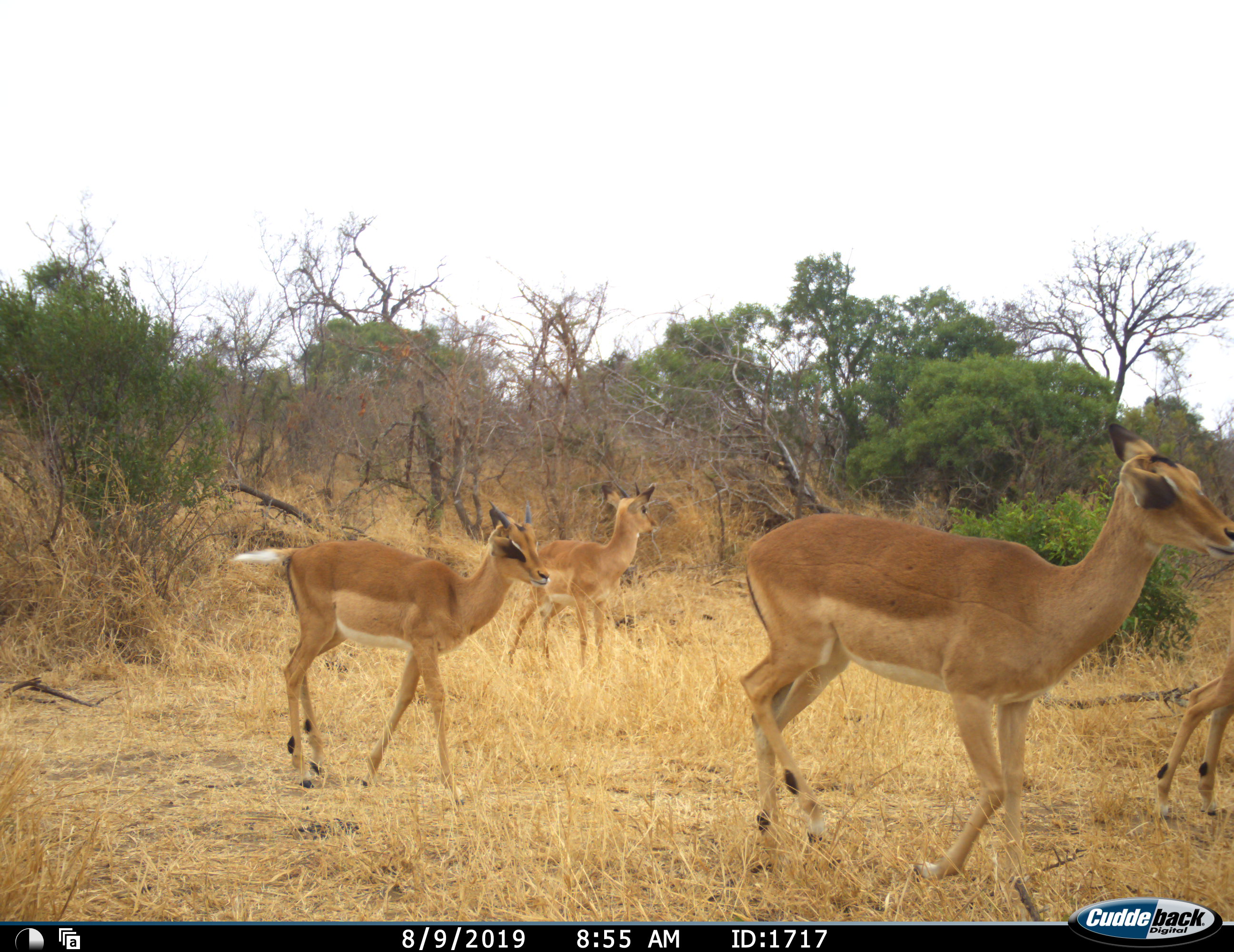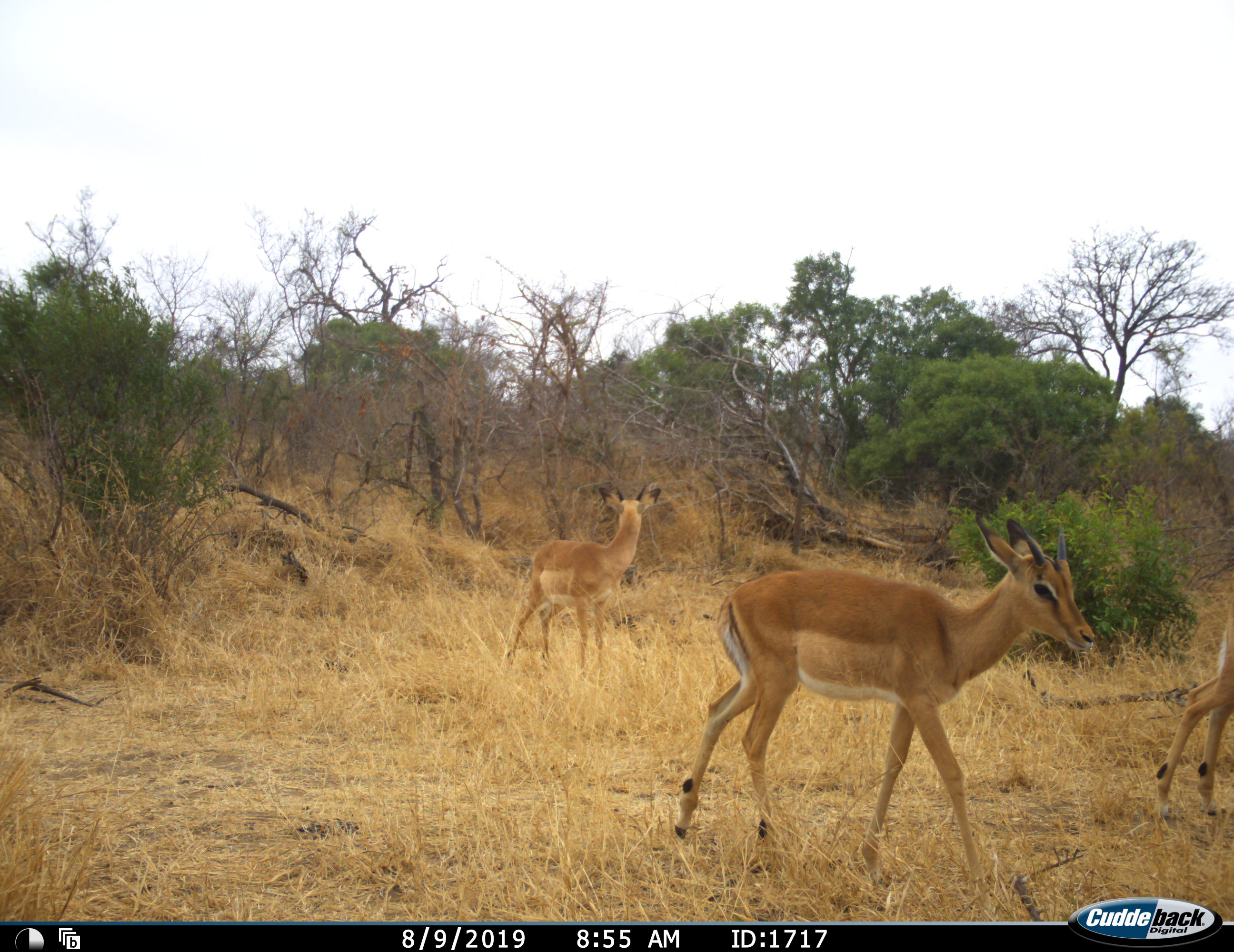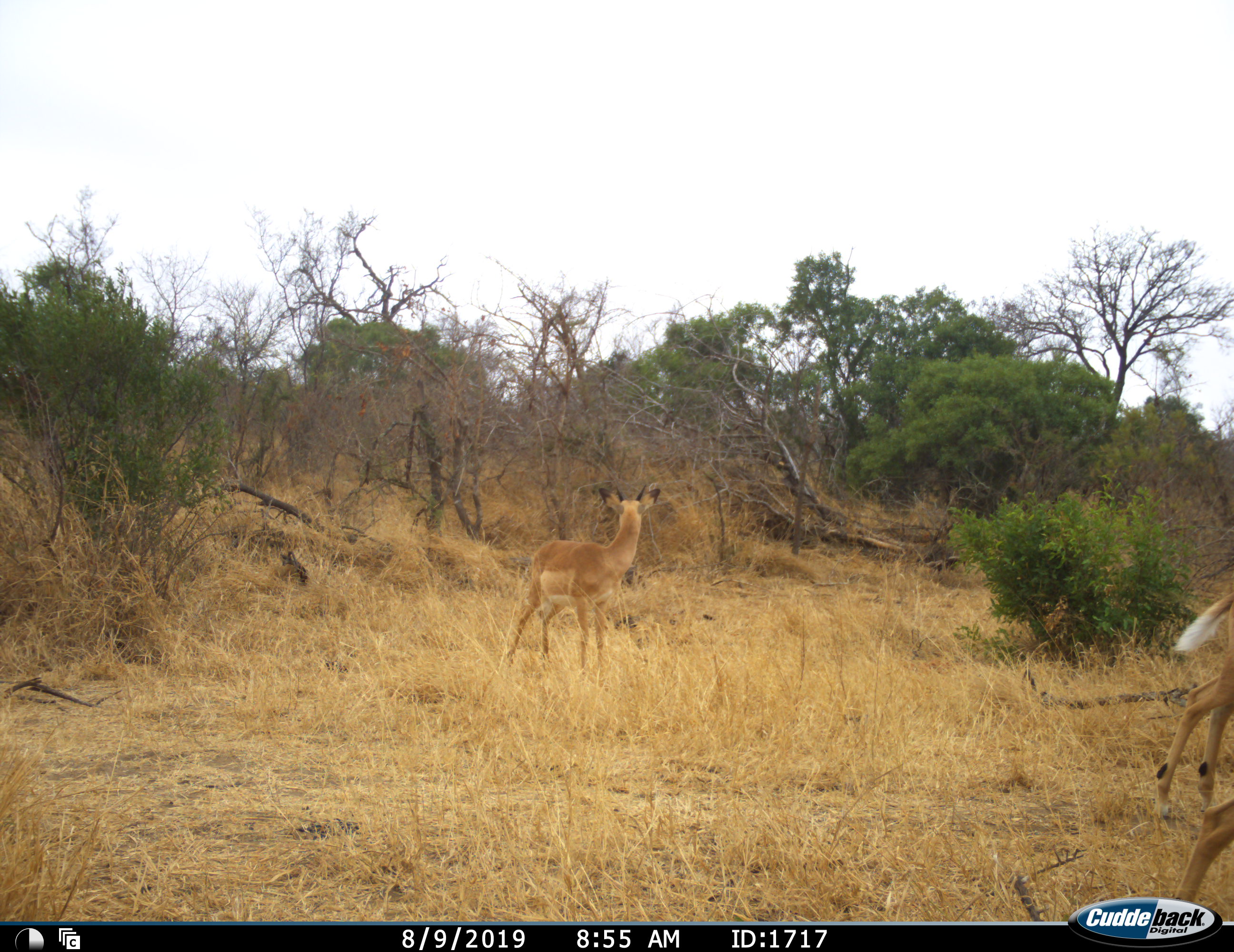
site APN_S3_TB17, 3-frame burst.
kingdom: Animalia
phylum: Chordata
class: Mammalia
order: Artiodactyla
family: Bovidae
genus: Aepyceros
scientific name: Aepyceros melampus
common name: impala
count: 4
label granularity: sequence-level